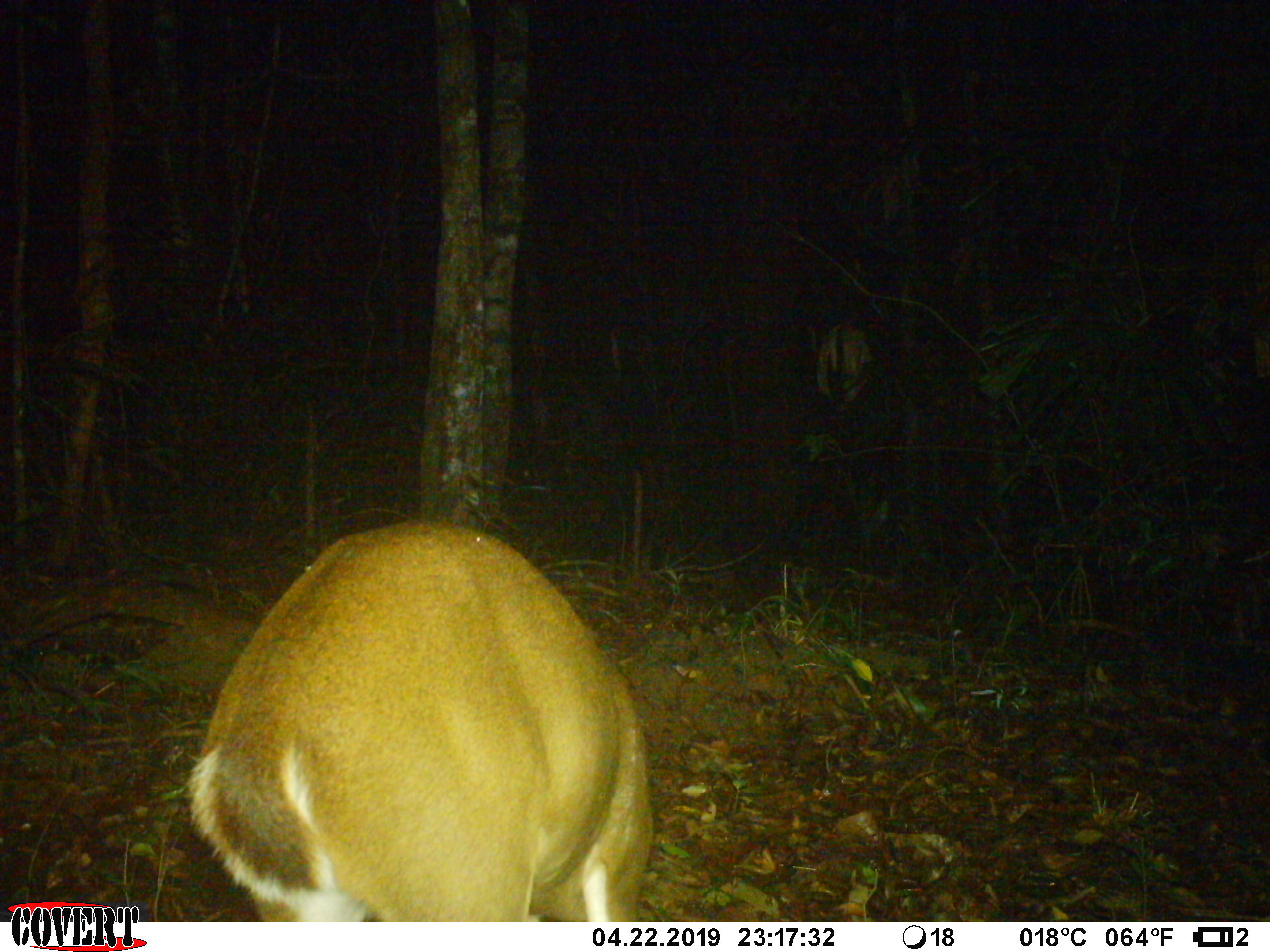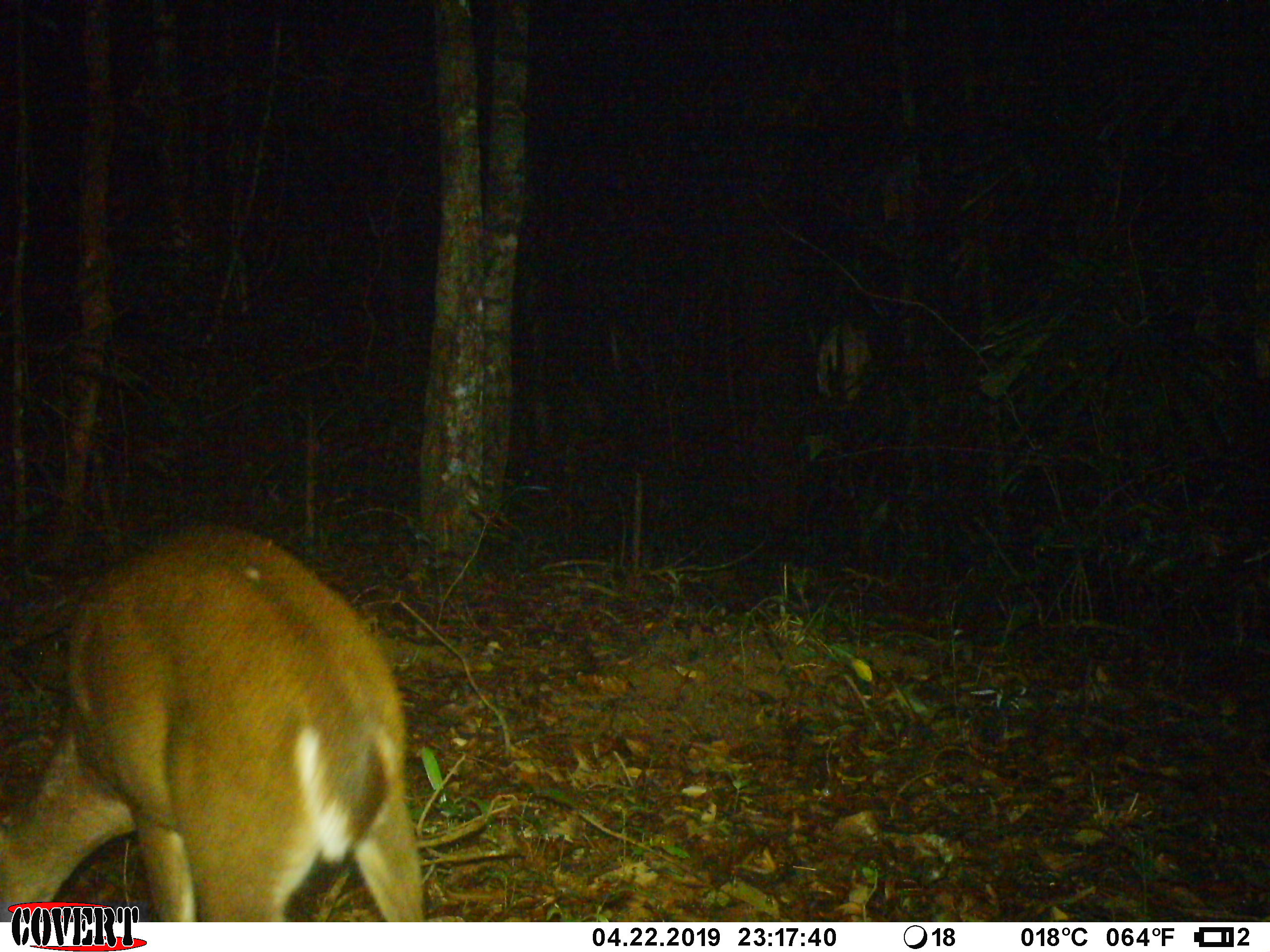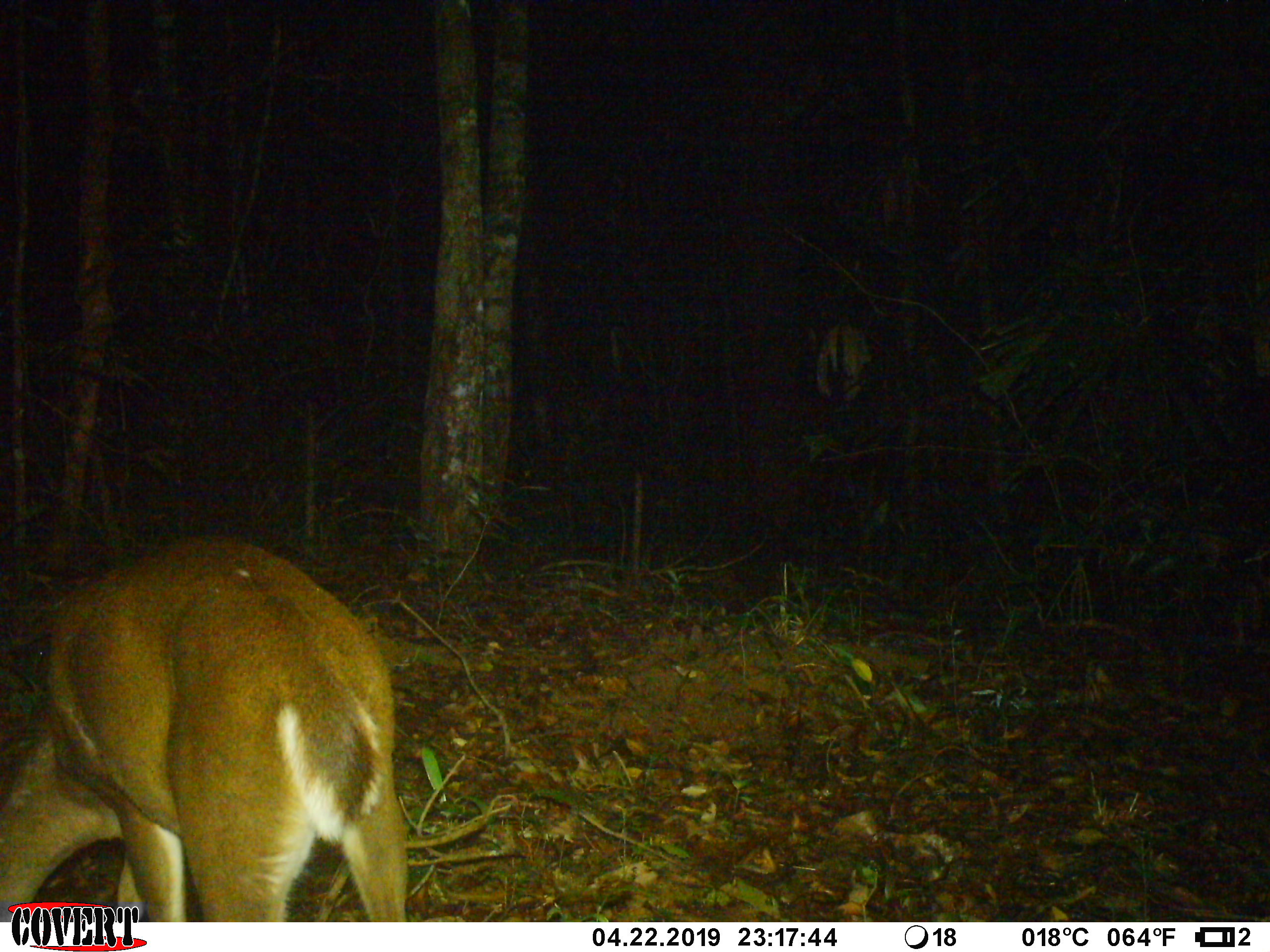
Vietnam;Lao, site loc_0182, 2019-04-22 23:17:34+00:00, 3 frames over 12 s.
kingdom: Animalia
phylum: Chordata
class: Mammalia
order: Artiodactyla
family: Cervidae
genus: Muntiacus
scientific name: Muntiacus vuquangensis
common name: large-antlered muntjac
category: large antlered muntjac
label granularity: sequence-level